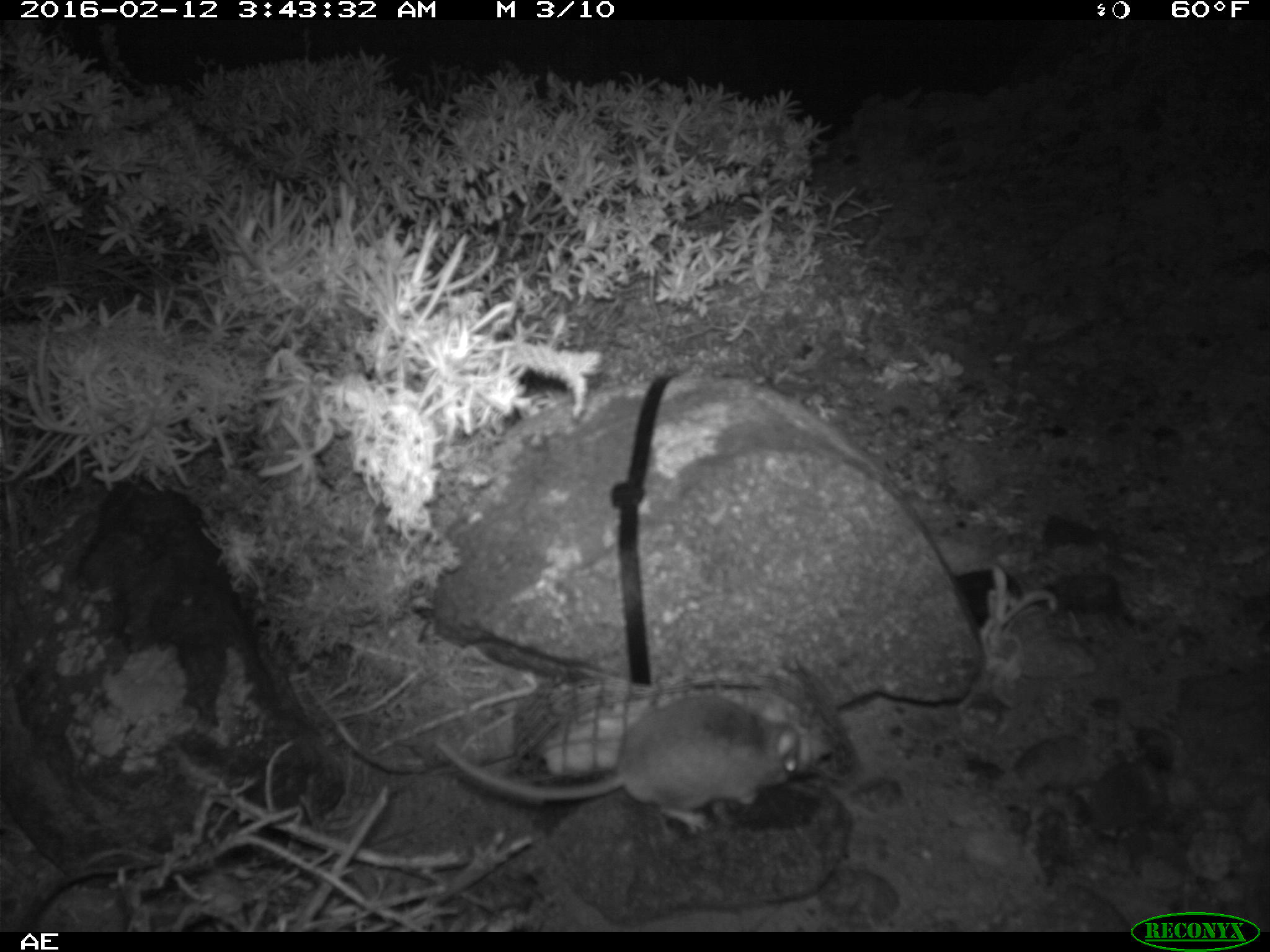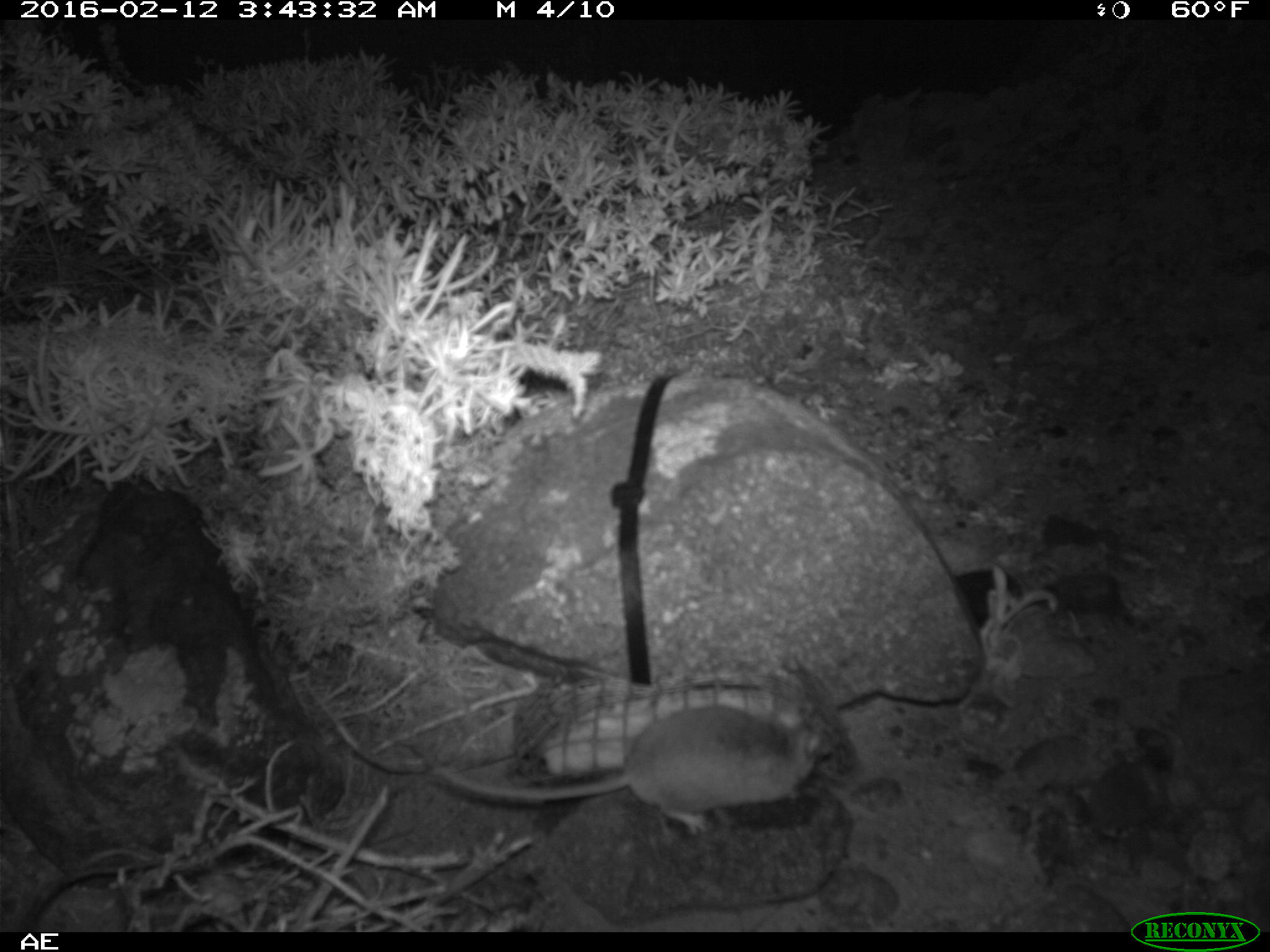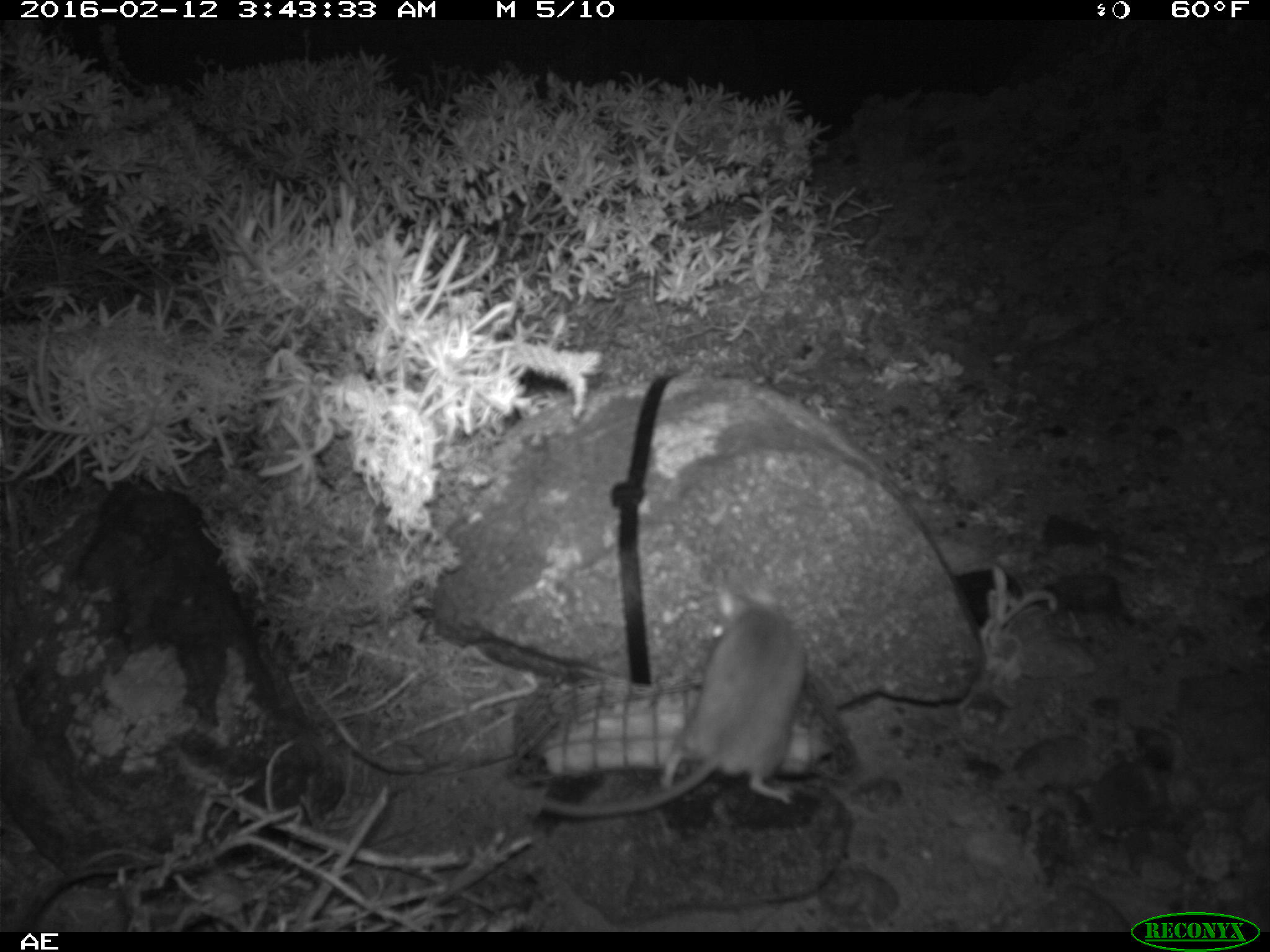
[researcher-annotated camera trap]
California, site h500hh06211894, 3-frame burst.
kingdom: Animalia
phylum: Chordata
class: Mammalia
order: Rodentia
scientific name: Rodentia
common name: rodent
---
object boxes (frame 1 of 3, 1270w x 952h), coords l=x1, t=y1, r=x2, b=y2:
rodent: l=433, t=695, r=800, b=834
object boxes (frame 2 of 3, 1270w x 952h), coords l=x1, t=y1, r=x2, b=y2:
rodent: l=432, t=701, r=827, b=837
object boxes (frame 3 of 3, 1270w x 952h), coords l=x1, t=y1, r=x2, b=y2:
rodent: l=540, t=581, r=807, b=816